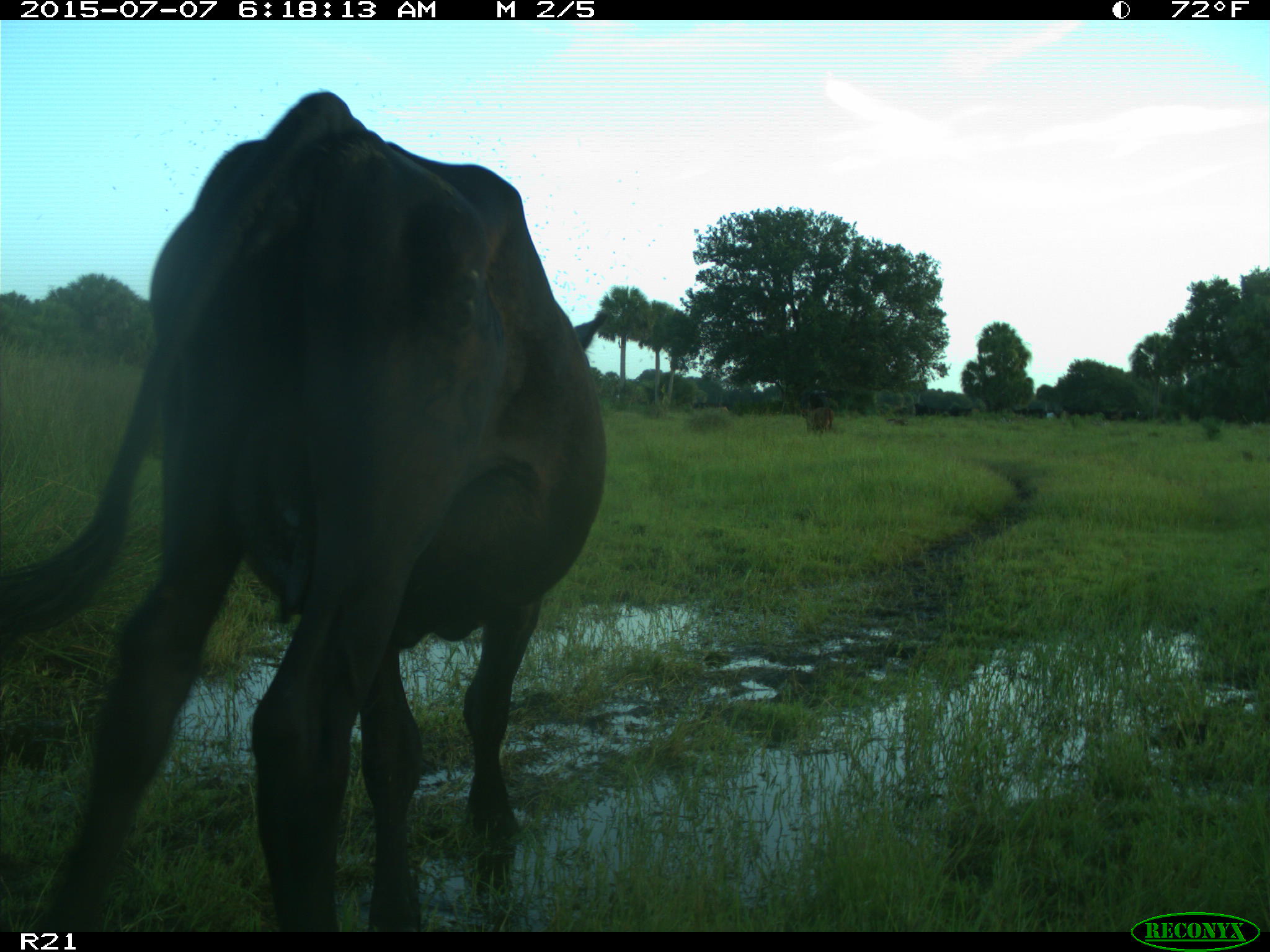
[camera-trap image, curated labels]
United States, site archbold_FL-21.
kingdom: Animalia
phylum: Chordata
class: Mammalia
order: Artiodactyla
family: Bovidae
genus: Bos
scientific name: Bos taurus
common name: domestic cow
Bos taurus (domestic cow).